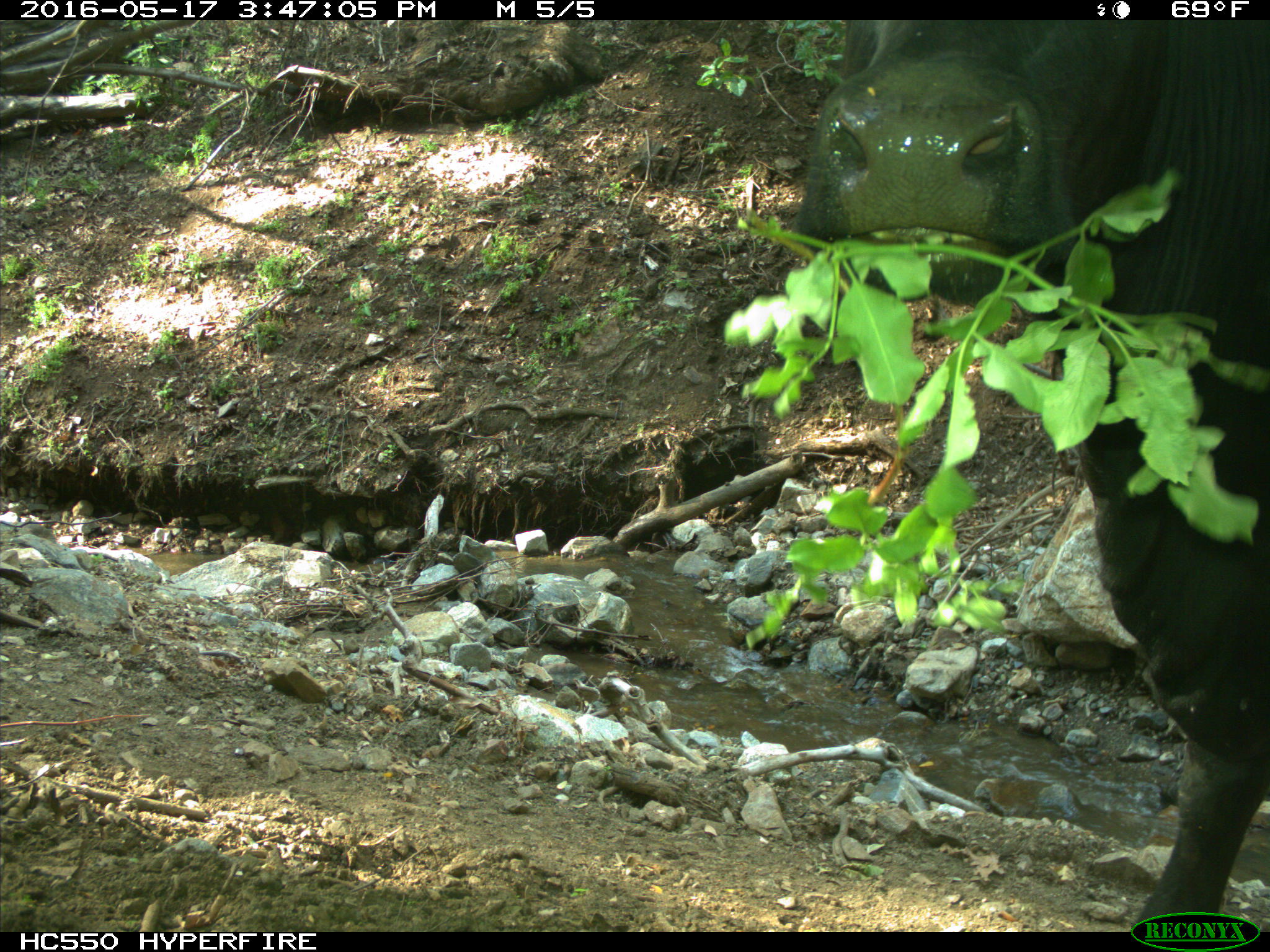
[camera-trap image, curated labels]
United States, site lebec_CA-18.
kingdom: Animalia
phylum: Chordata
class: Mammalia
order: Artiodactyla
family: Bovidae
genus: Bos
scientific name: Bos taurus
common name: domestic cow